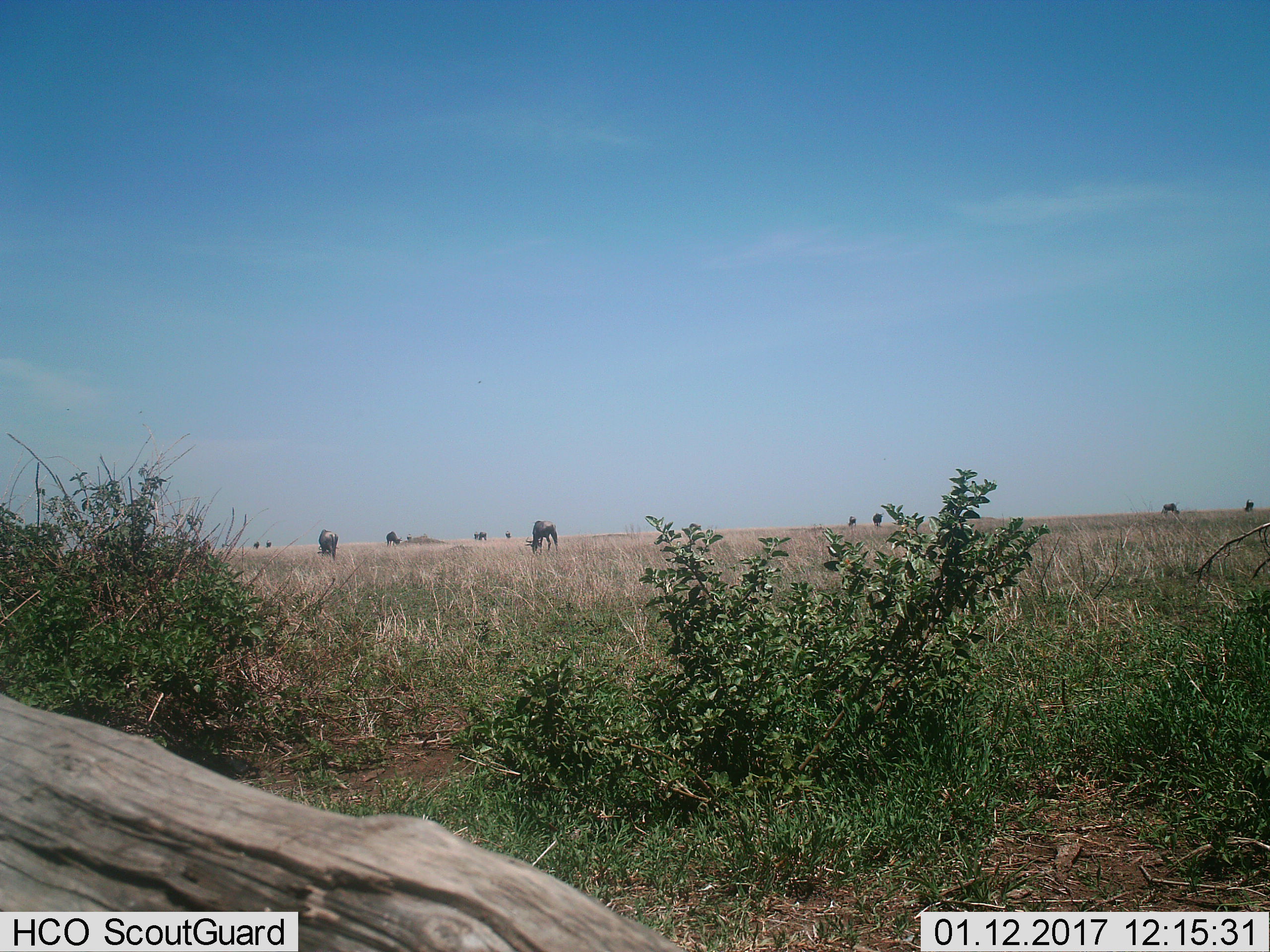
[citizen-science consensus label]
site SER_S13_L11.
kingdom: Animalia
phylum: Chordata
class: Mammalia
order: Artiodactyla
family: Bovidae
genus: Connochaetes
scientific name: Connochaetes taurinus taurinus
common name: blue wildebeest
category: wildebeestblue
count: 11-50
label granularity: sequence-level